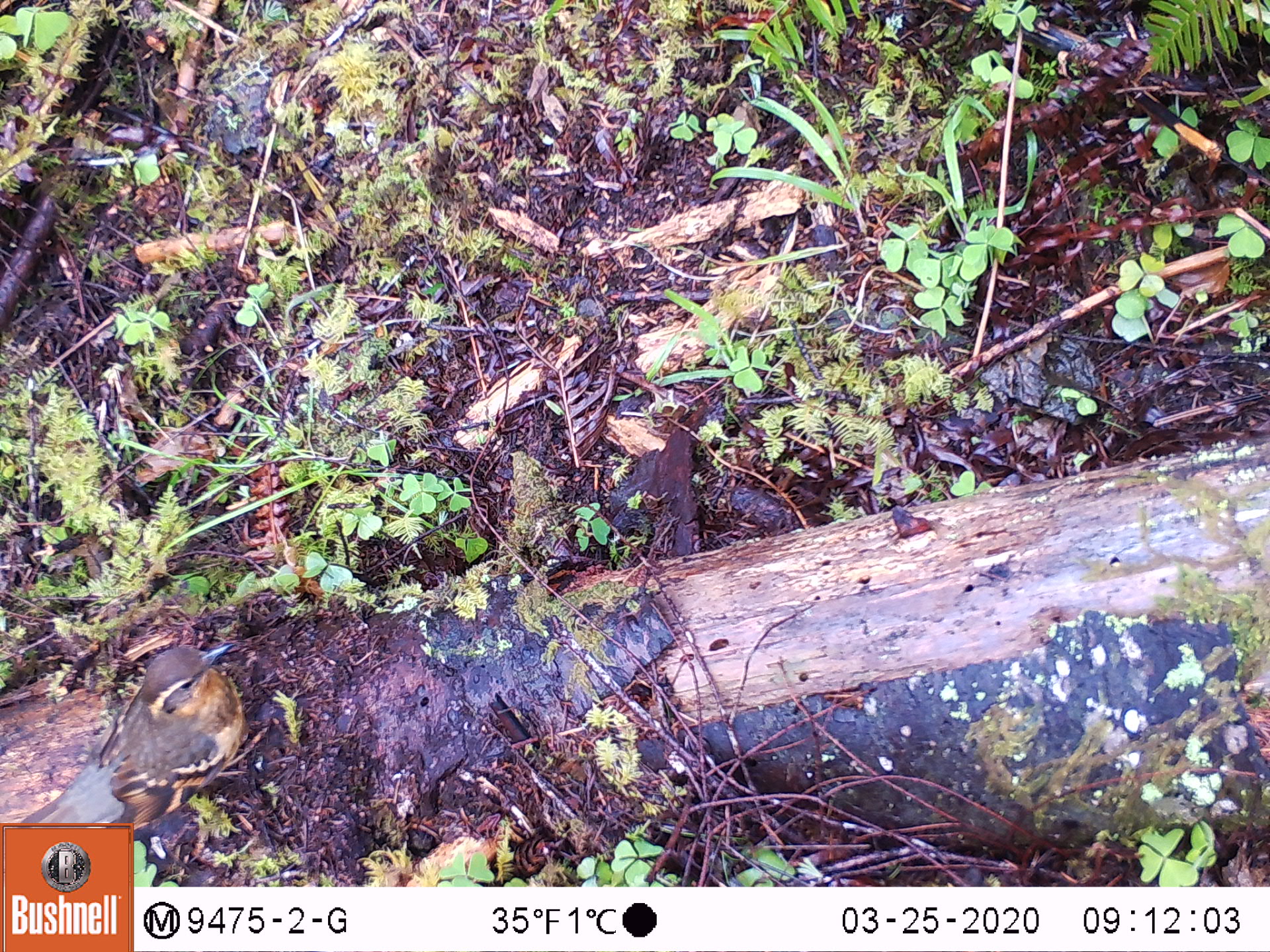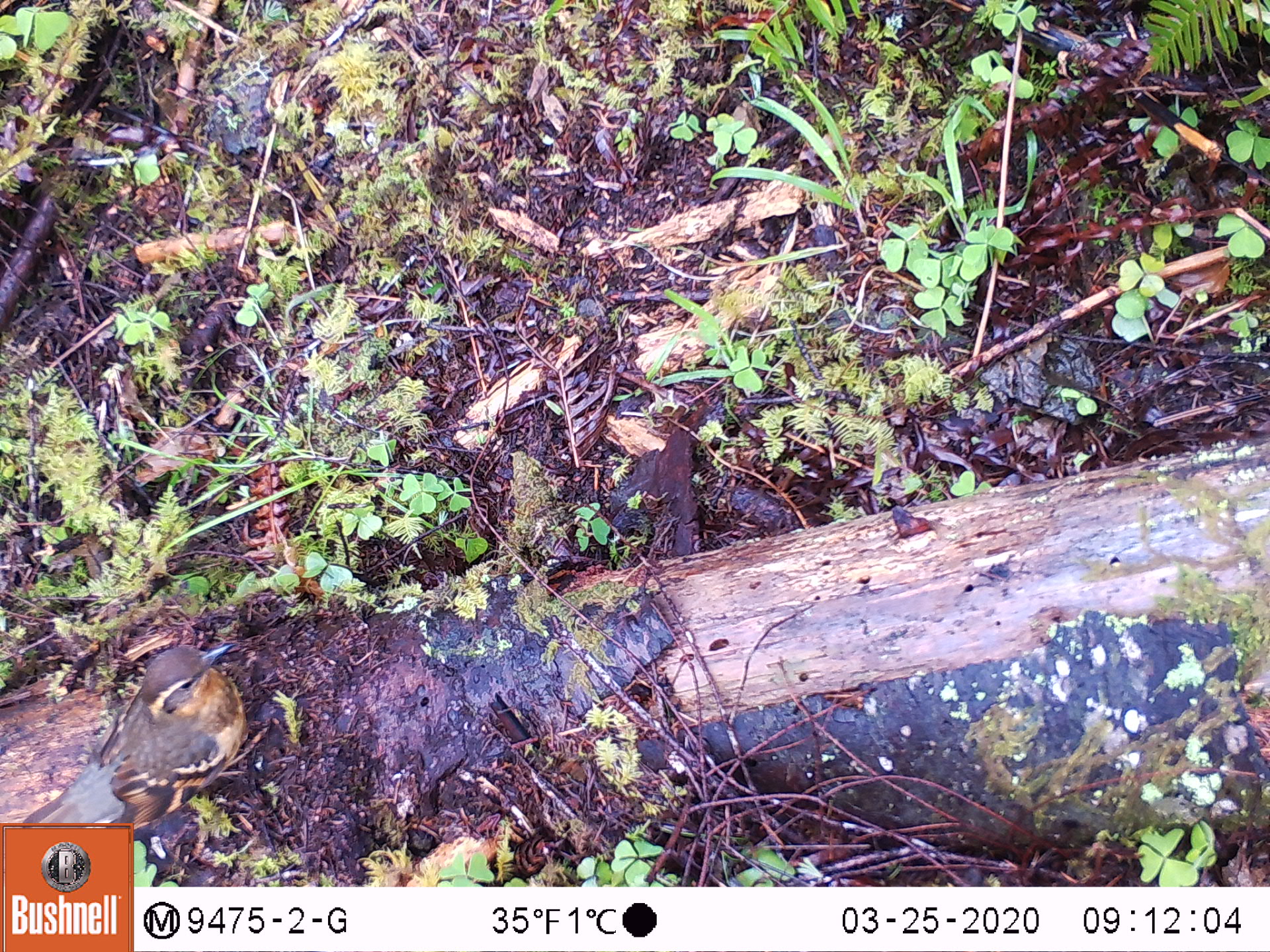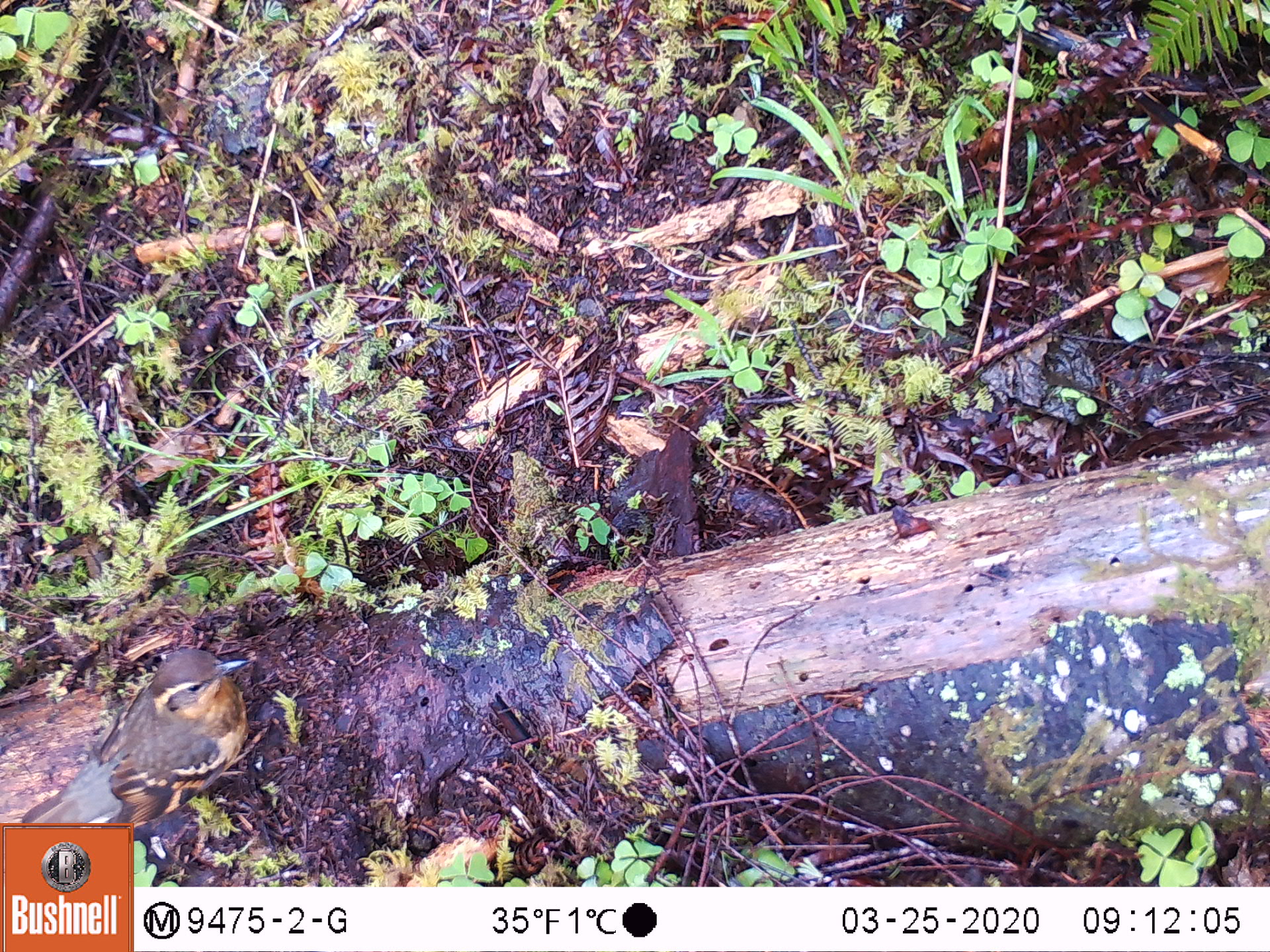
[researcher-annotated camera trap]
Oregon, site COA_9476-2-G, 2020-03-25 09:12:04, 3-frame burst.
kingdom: Animalia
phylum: Chordata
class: Aves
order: Passeriformes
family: Turdidae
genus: Ixoreus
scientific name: Ixoreus naevius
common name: varied thrush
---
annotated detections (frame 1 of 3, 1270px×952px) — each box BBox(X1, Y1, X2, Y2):
varied thrush: BBox(27, 640, 247, 821)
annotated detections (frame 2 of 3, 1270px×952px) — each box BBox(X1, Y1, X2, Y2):
varied thrush: BBox(23, 642, 247, 821)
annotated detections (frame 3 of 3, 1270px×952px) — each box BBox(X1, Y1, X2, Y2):
varied thrush: BBox(27, 648, 251, 823)